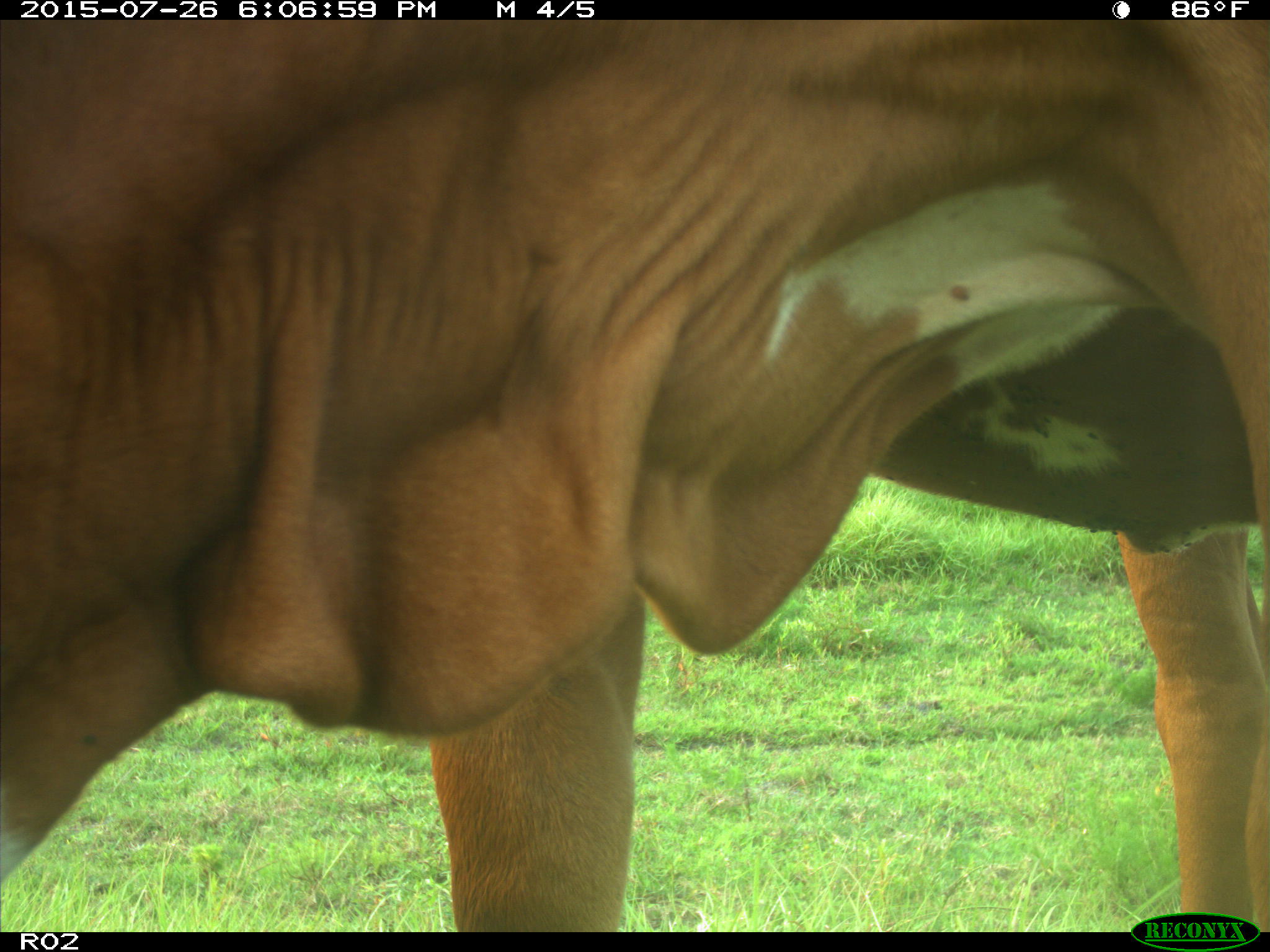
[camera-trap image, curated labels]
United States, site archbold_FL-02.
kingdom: Animalia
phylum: Chordata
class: Mammalia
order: Artiodactyla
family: Bovidae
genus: Bos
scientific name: Bos taurus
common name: domestic cow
Bos taurus (domestic cow).